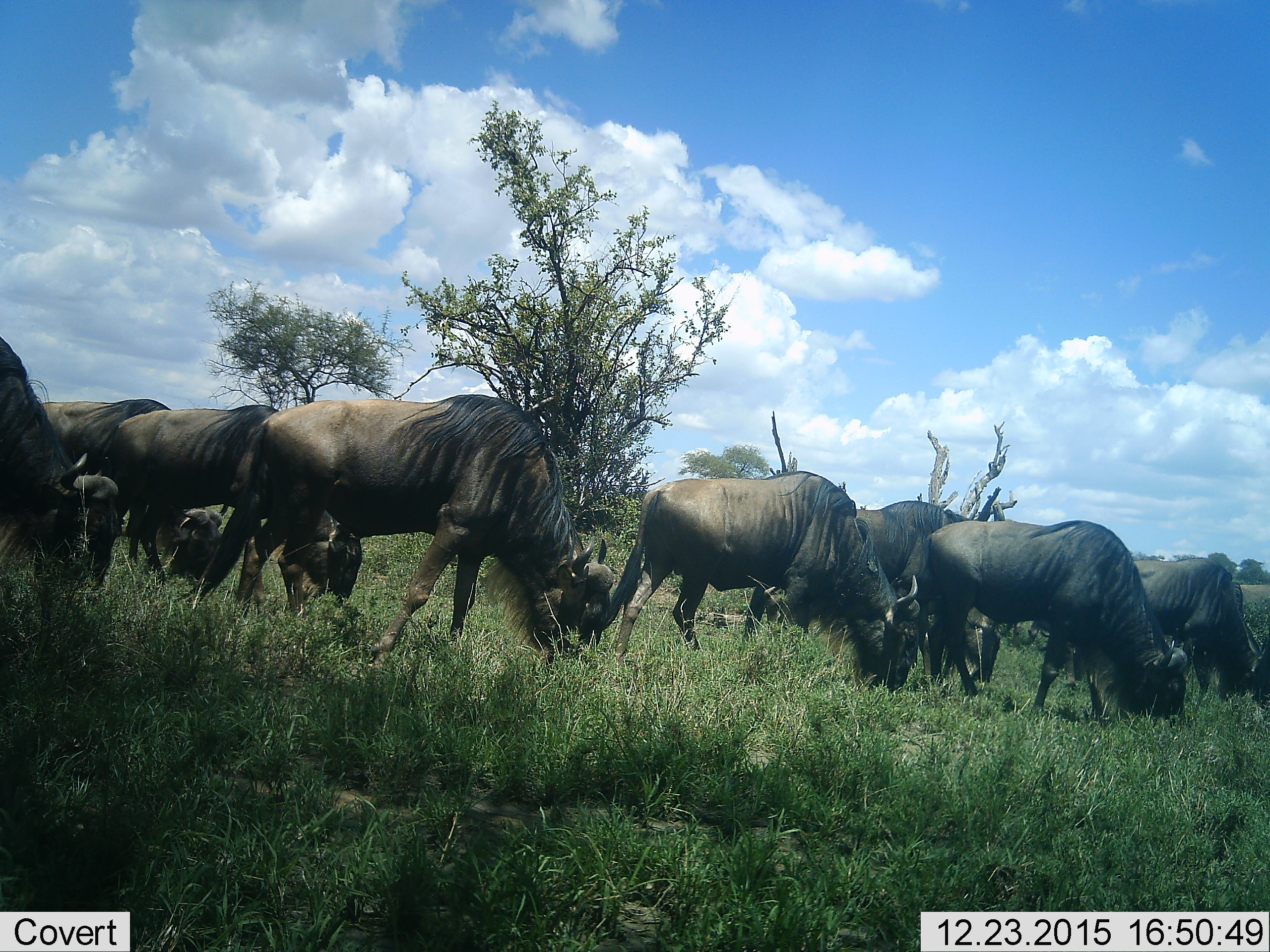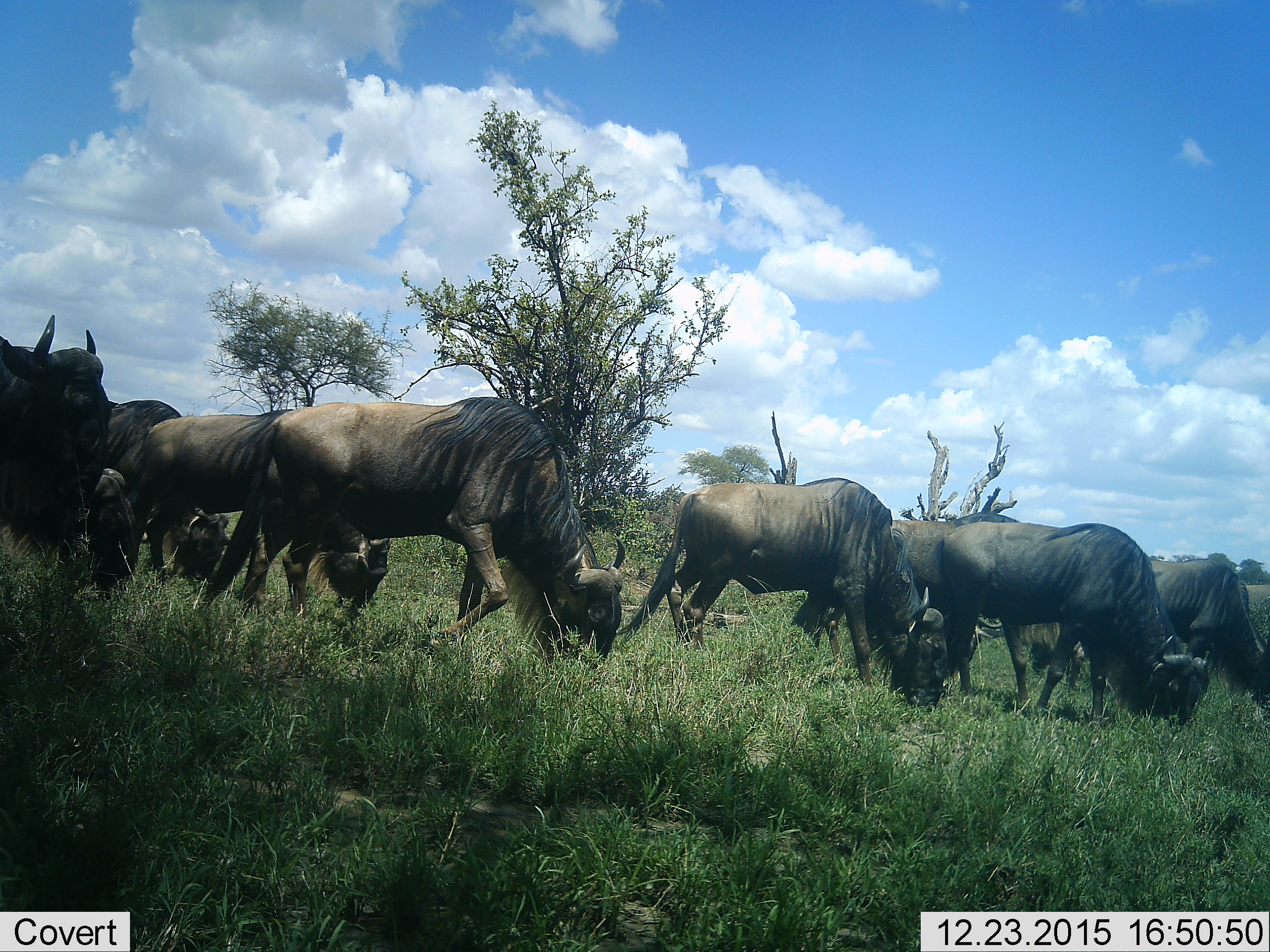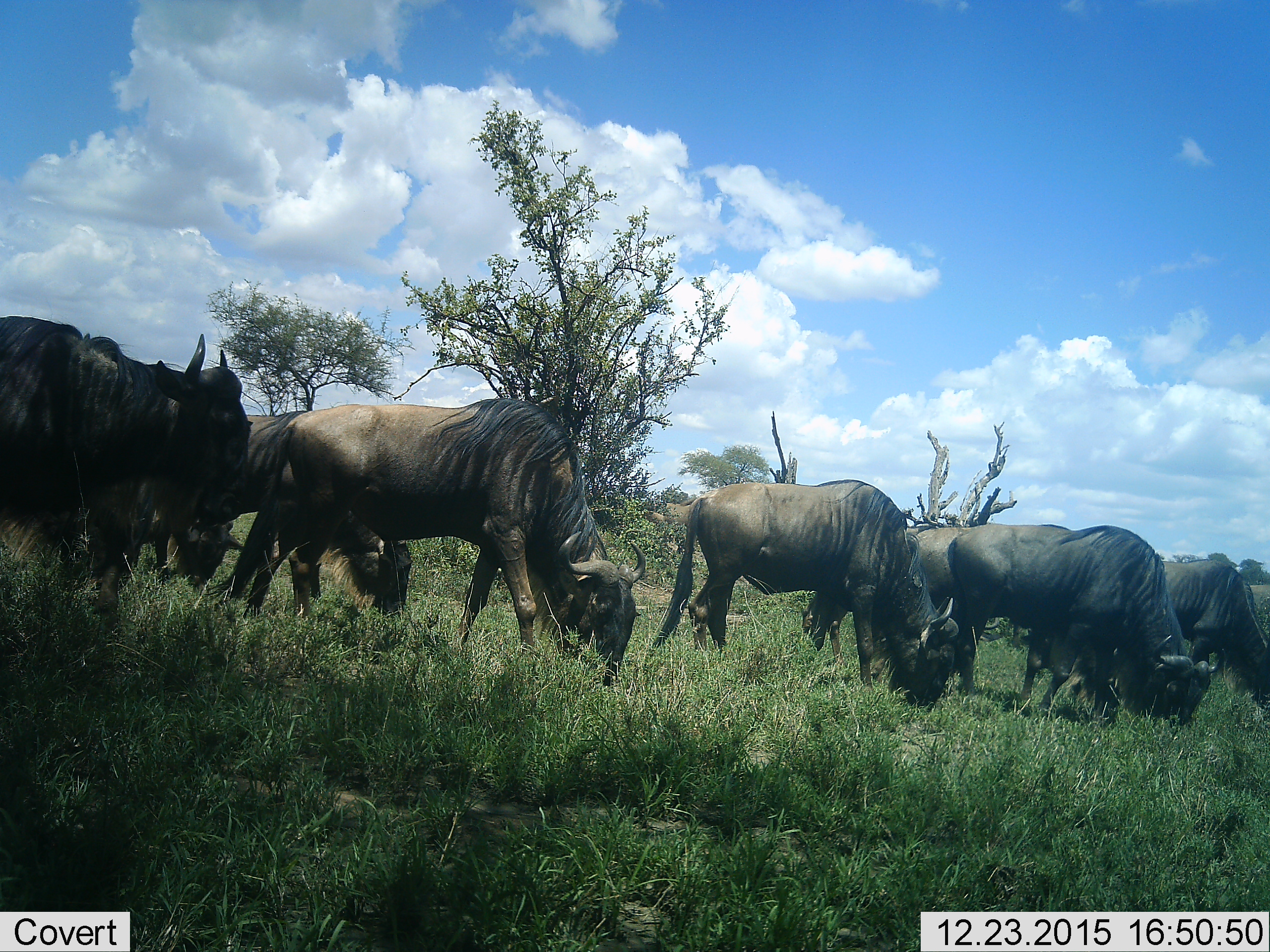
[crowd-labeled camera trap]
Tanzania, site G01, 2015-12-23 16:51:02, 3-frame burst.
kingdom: Animalia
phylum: Chordata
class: Mammalia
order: Artiodactyla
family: Bovidae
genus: Connochaetes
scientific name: Connochaetes taurinus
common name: blue wildebeest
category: wildebeest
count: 9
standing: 12%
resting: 0%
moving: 71%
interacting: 0%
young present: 12%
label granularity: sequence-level